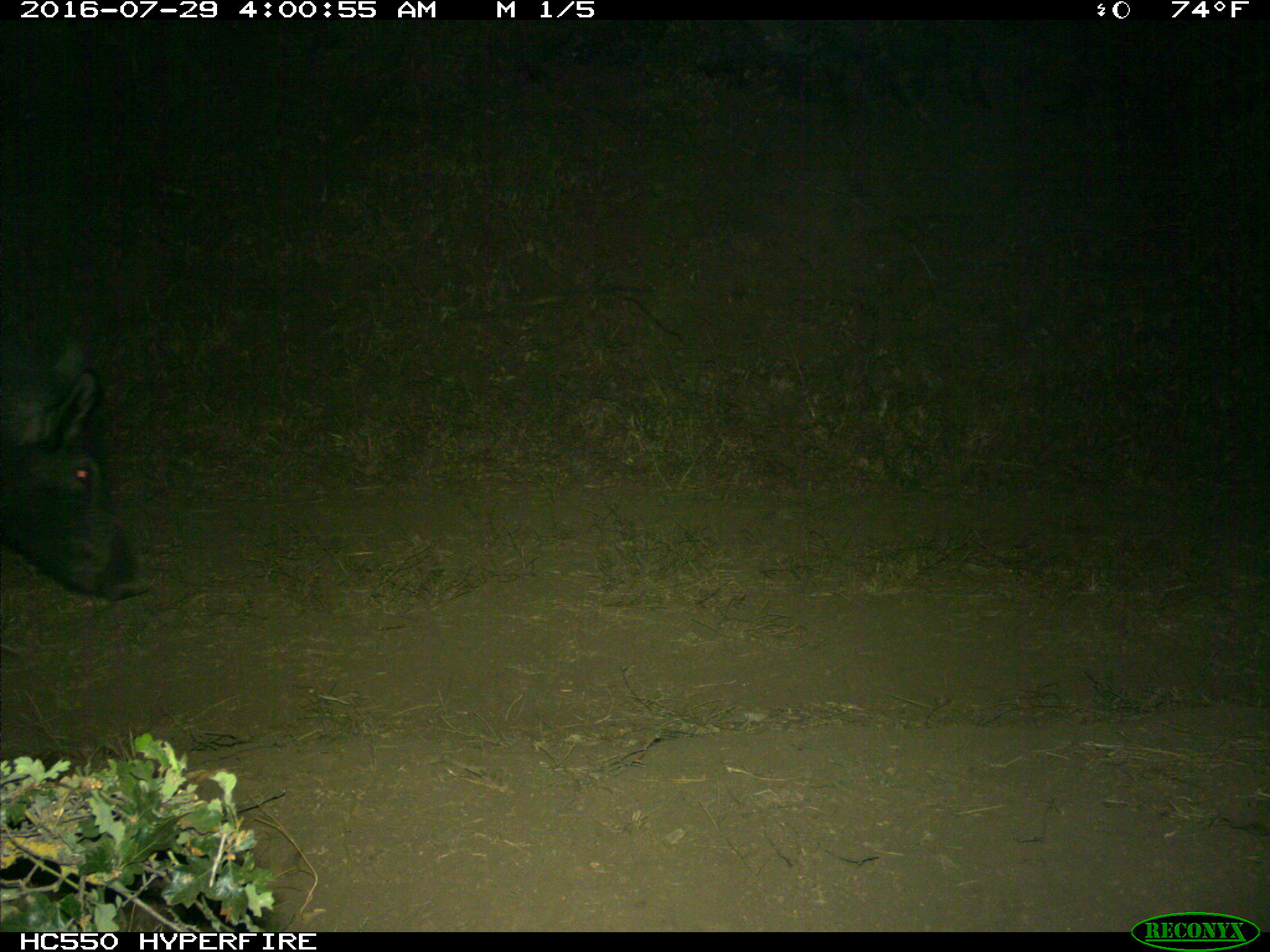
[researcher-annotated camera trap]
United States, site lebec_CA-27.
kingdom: Animalia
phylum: Chordata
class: Mammalia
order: Artiodactyla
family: Suidae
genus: Sus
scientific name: Sus scrofa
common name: wild boar